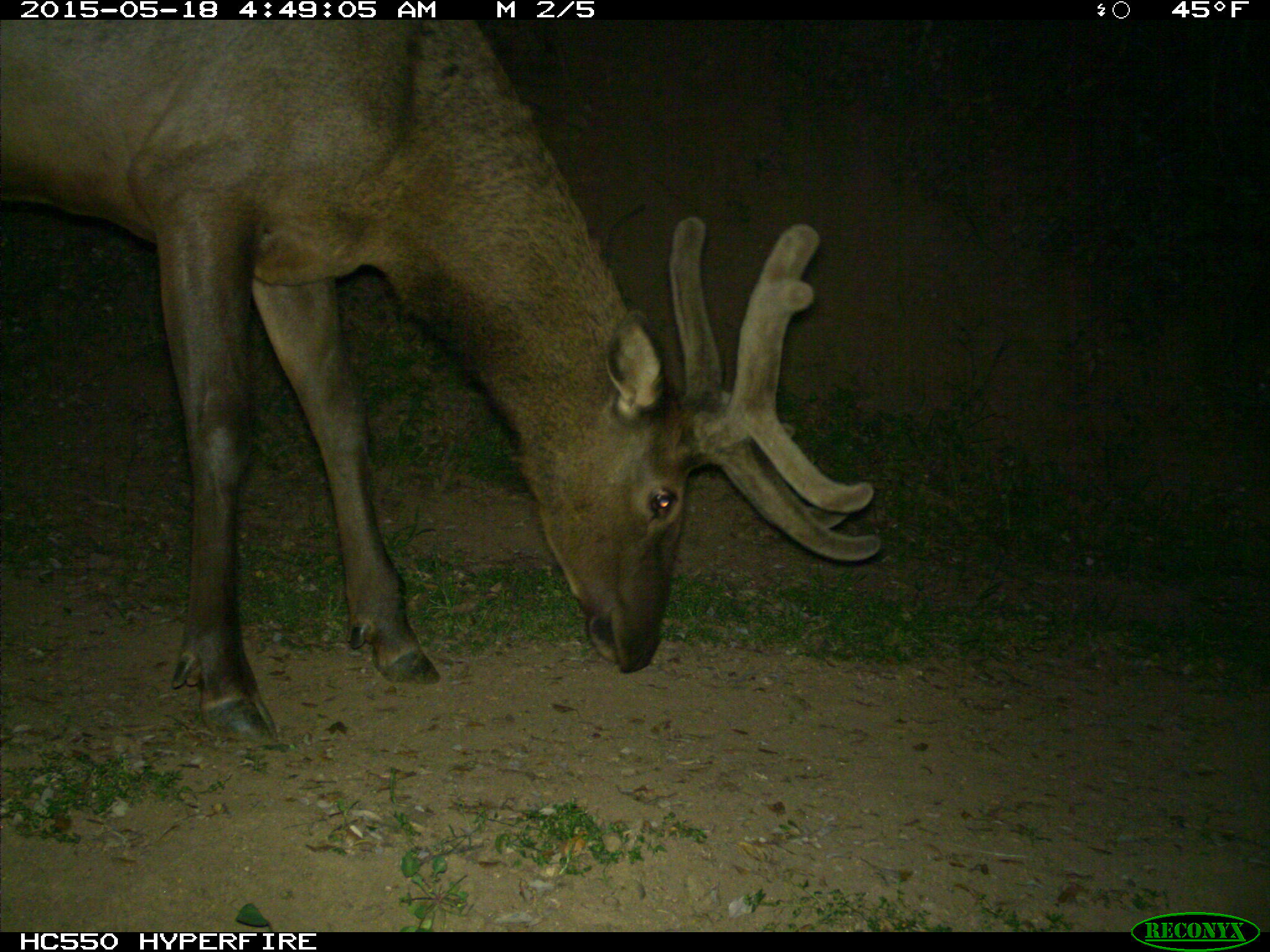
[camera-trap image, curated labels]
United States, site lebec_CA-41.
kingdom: Animalia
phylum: Chordata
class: Mammalia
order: Artiodactyla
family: Cervidae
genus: Cervus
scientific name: Cervus canadensis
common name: elk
Cervus canadensis (elk).